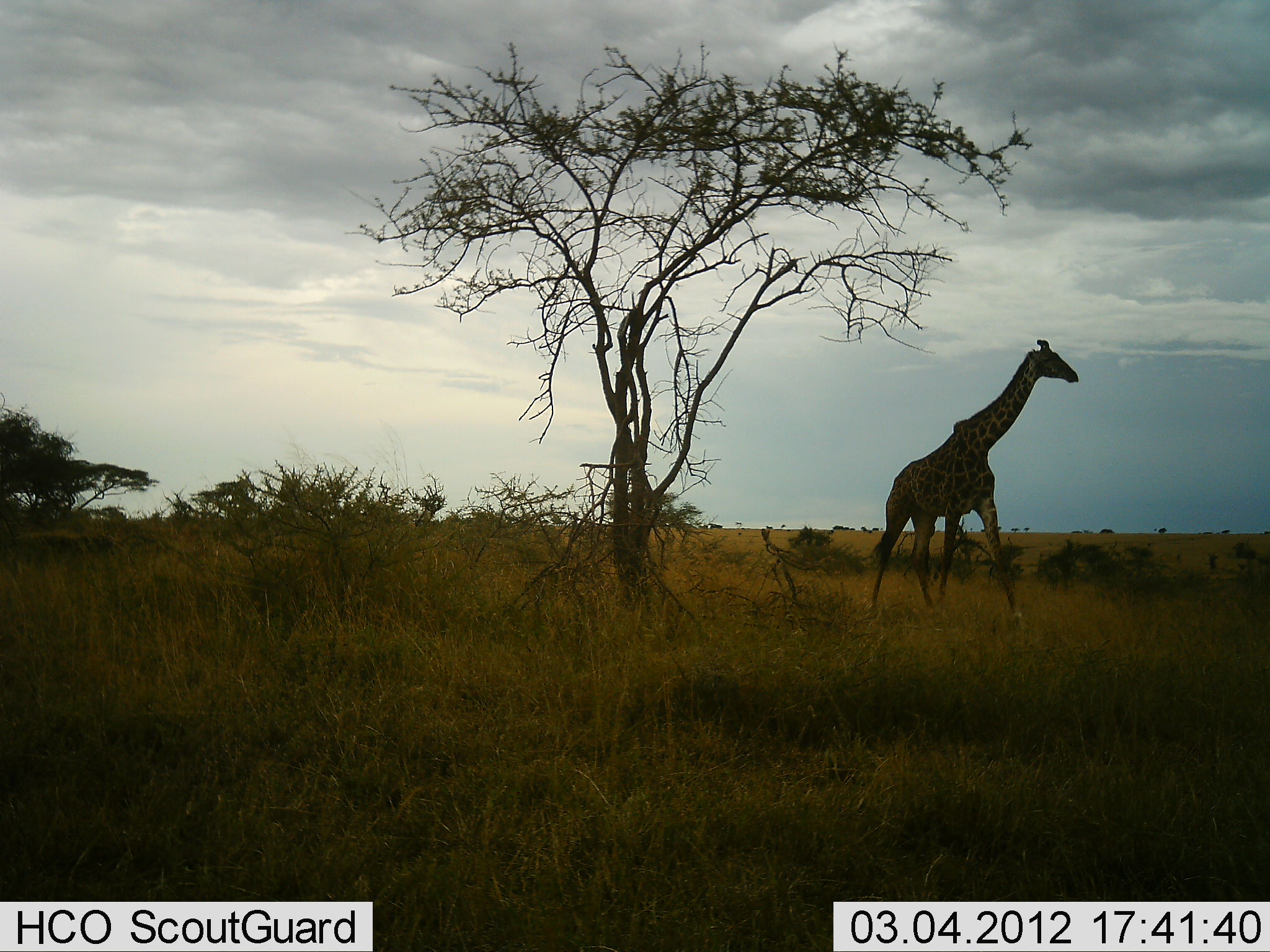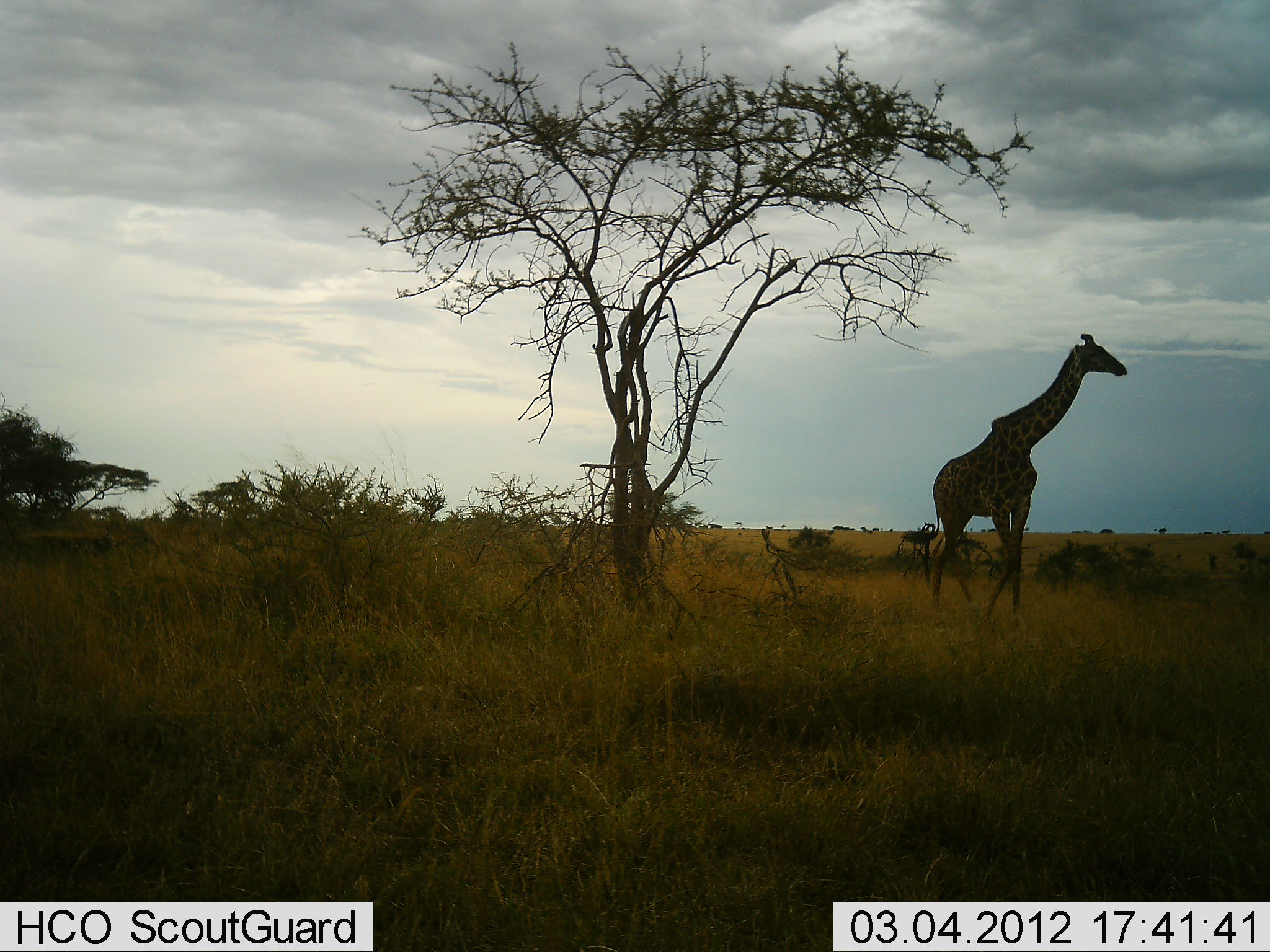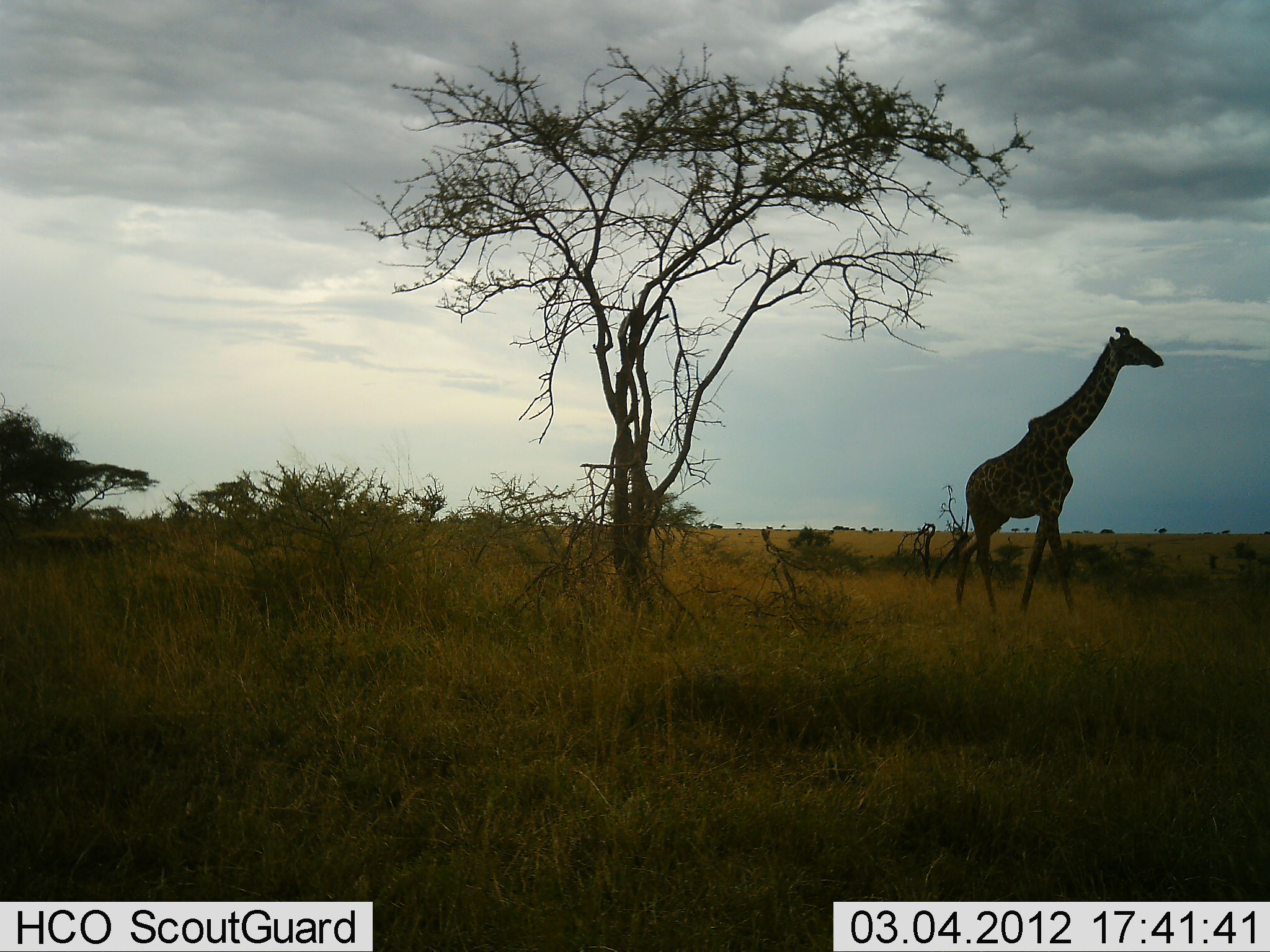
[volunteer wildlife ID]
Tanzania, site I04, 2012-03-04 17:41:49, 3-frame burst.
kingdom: Animalia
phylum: Chordata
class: Mammalia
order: Artiodactyla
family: Giraffidae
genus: Giraffa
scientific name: Giraffa camelopardalis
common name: giraffe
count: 1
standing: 27%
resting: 0%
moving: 87%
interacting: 0%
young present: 0%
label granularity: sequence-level